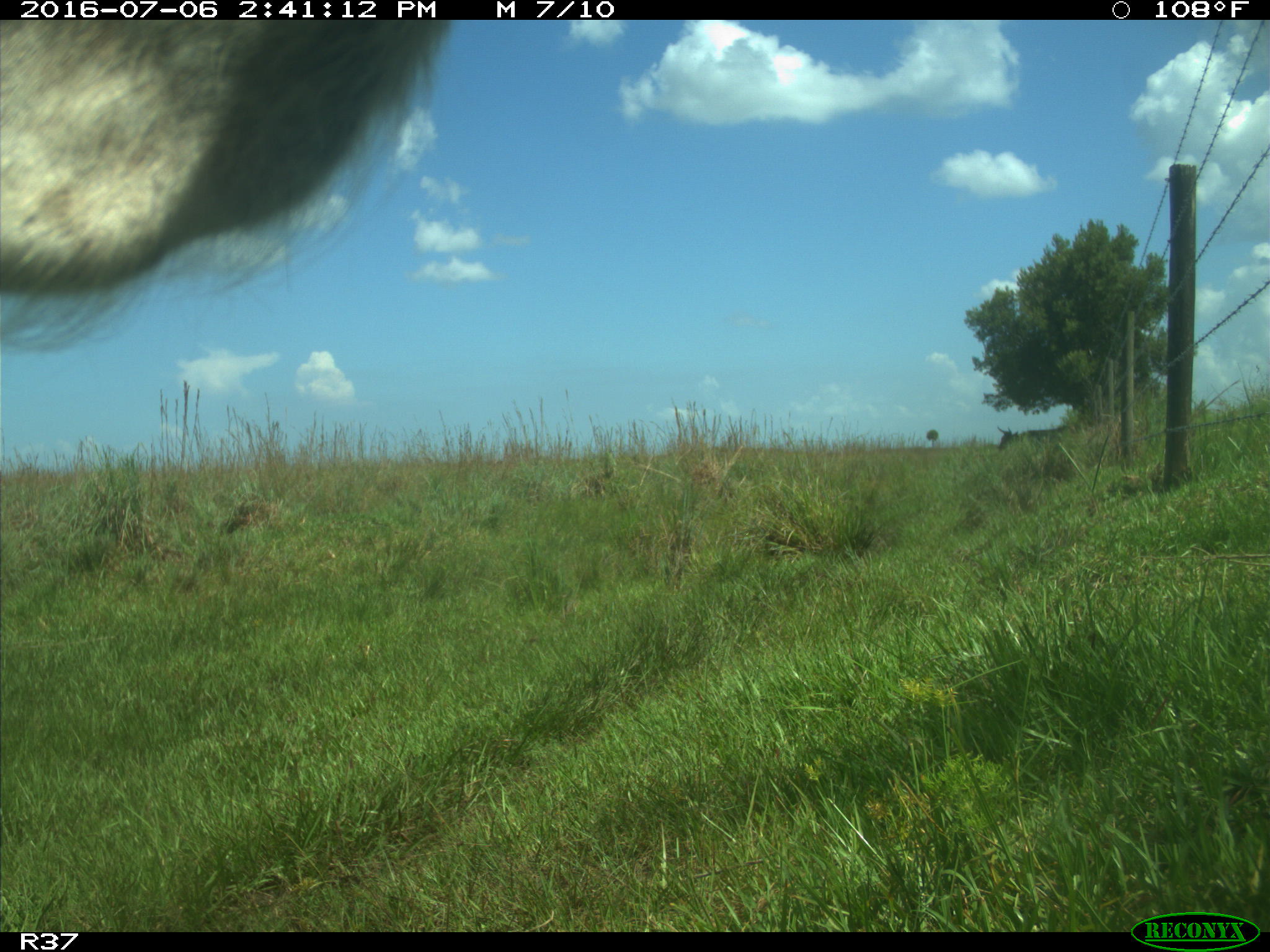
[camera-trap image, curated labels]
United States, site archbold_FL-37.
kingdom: Animalia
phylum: Chordata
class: Mammalia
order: Artiodactyla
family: Bovidae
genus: Bos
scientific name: Bos taurus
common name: domestic cow